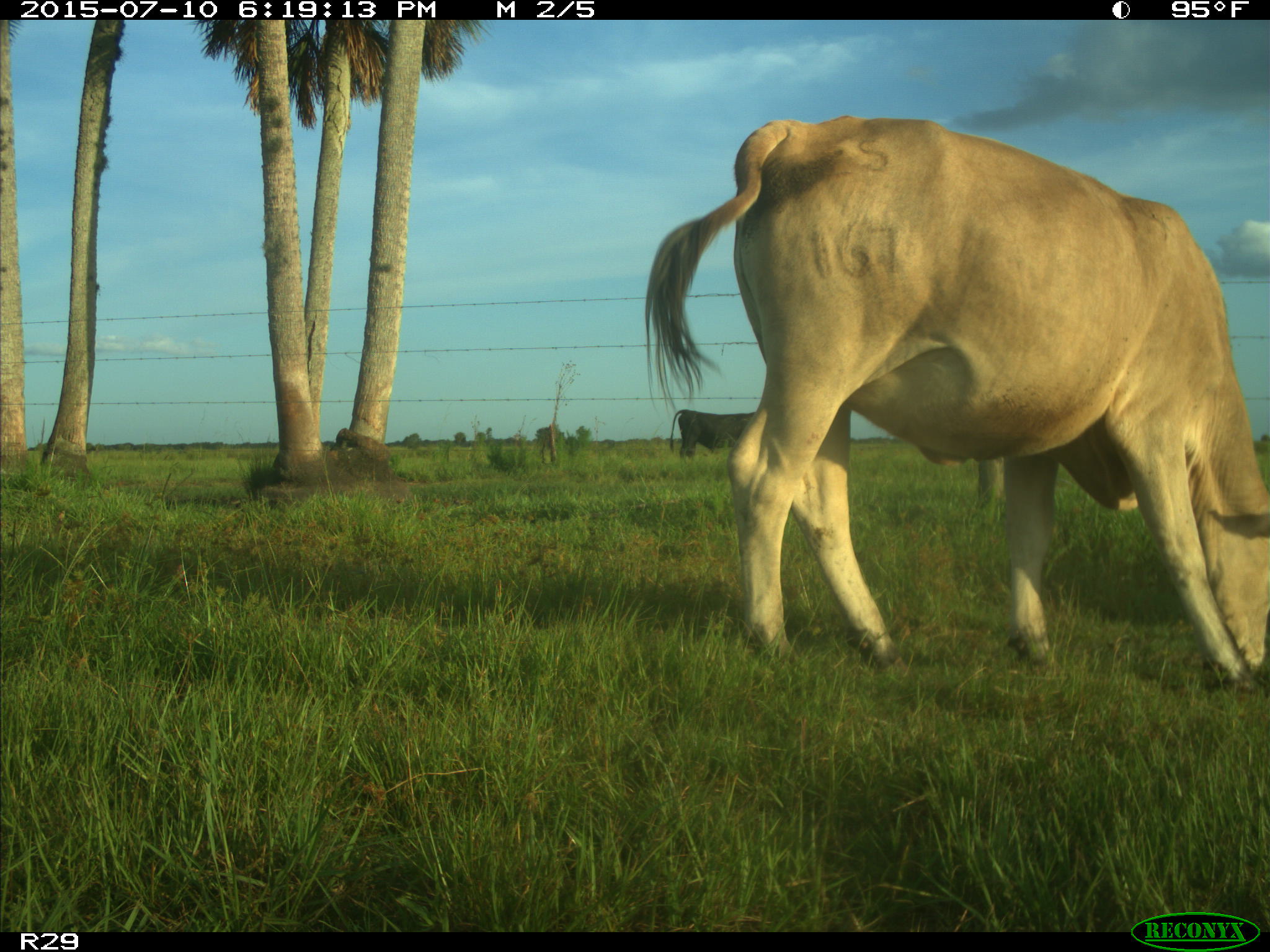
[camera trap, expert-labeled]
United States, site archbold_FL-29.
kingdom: Animalia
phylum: Chordata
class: Mammalia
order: Artiodactyla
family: Bovidae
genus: Bos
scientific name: Bos taurus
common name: domestic cow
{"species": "Bos taurus (domestic cow)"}